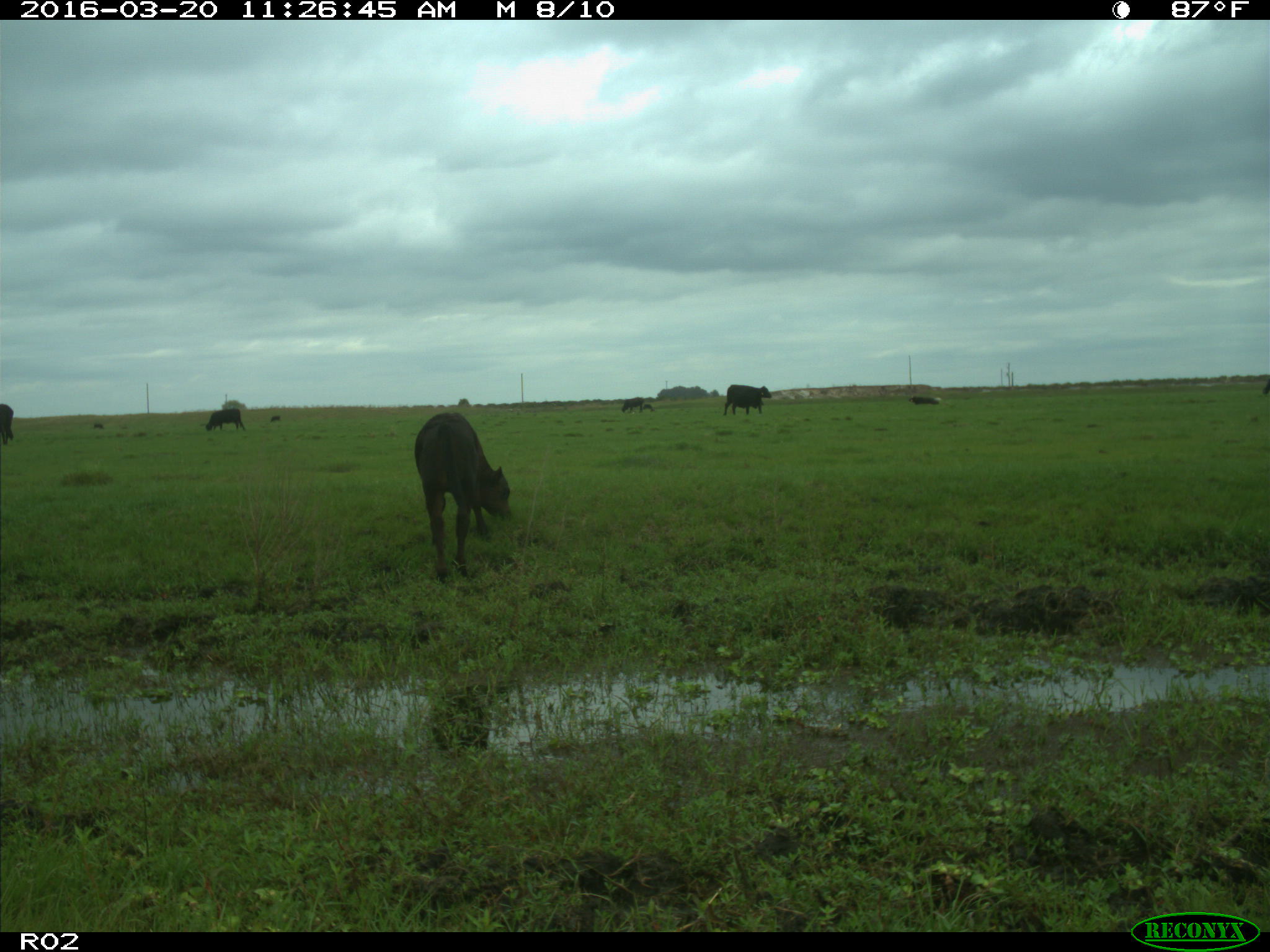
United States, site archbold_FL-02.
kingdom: Animalia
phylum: Chordata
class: Mammalia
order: Artiodactyla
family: Bovidae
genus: Bos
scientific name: Bos taurus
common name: domestic cow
Bos taurus (domestic cow).